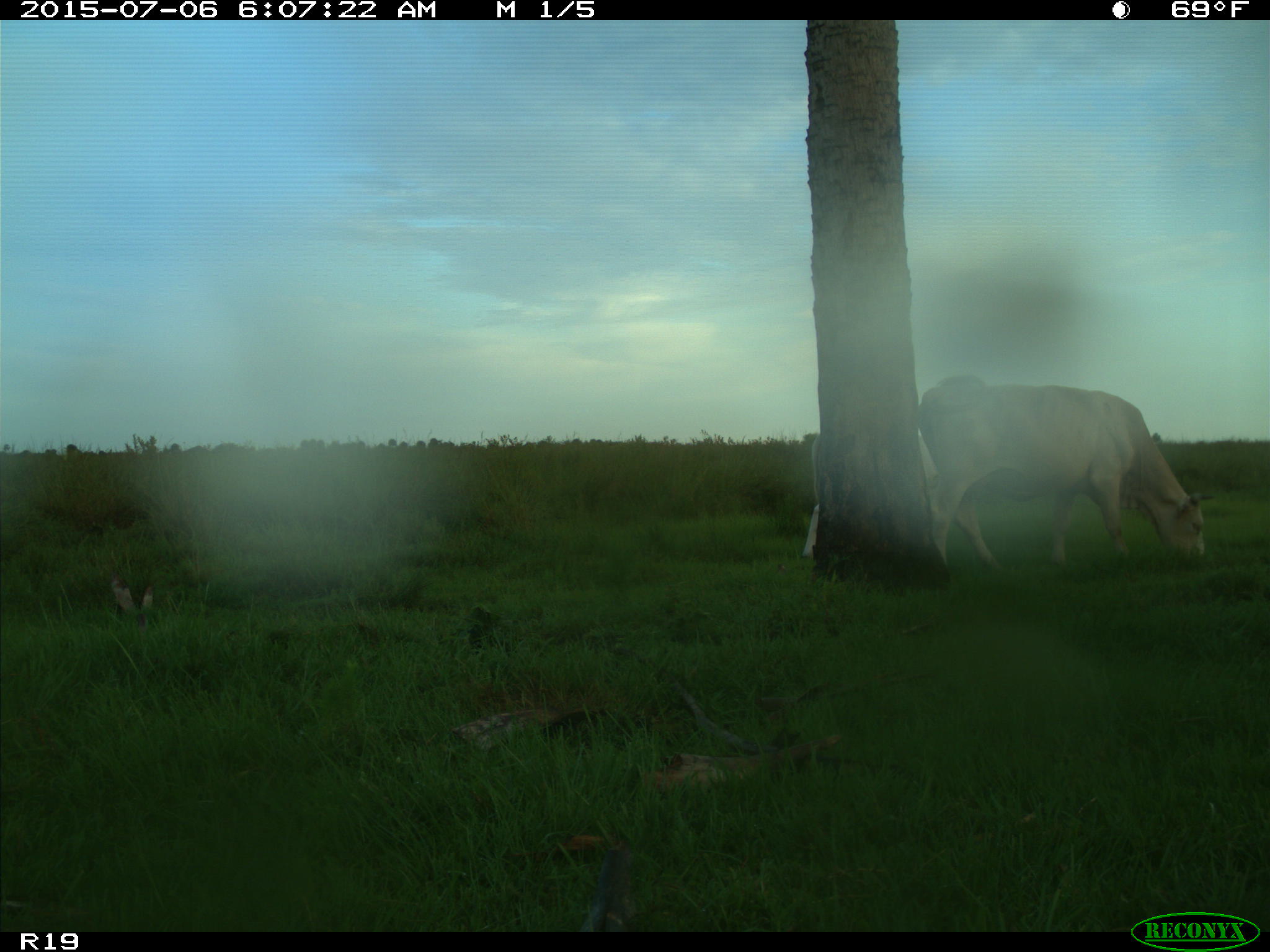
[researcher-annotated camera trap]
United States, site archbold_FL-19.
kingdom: Animalia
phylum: Chordata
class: Mammalia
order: Artiodactyla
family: Bovidae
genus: Bos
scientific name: Bos taurus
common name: domestic cow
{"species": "Bos taurus (domestic cow)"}